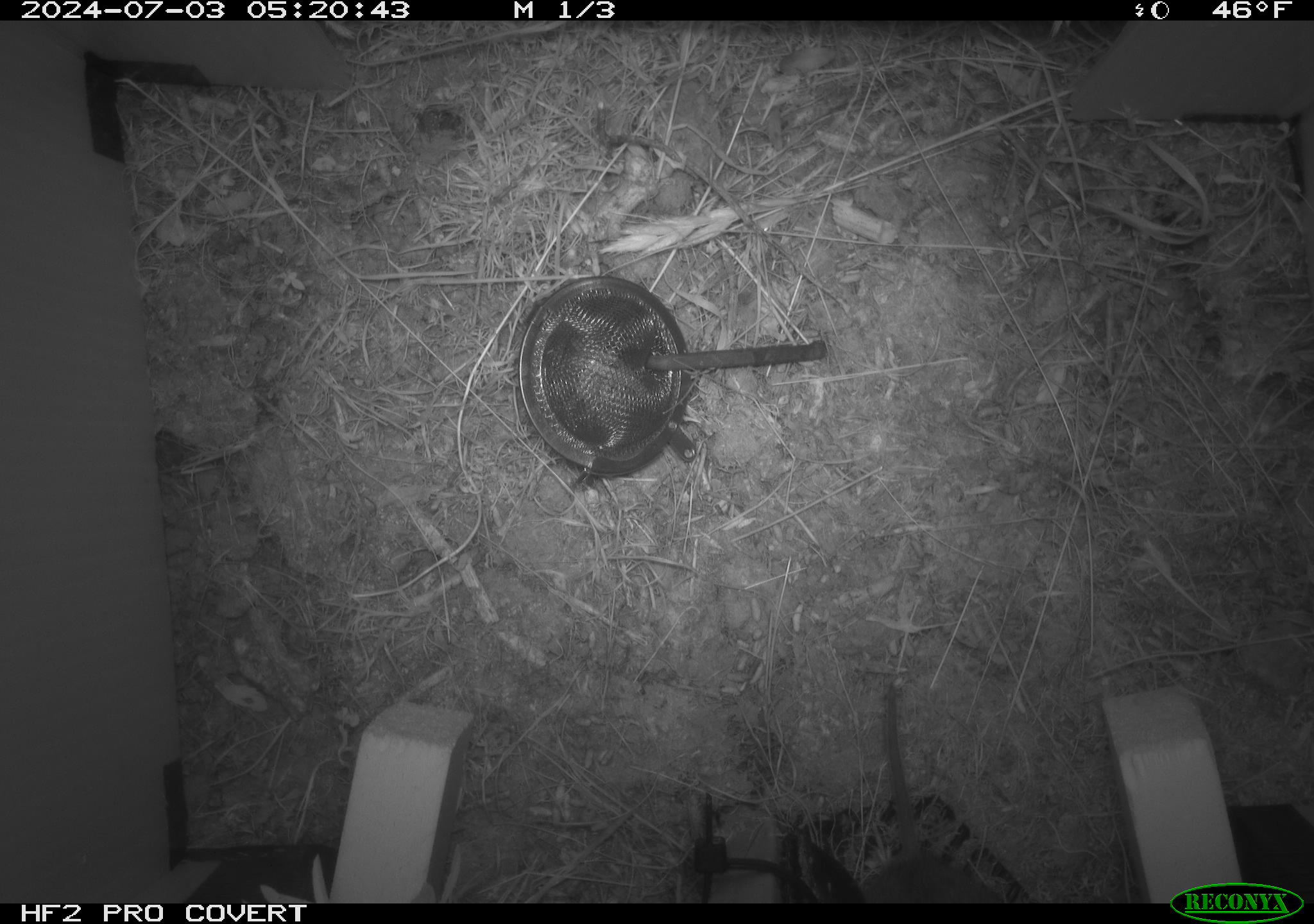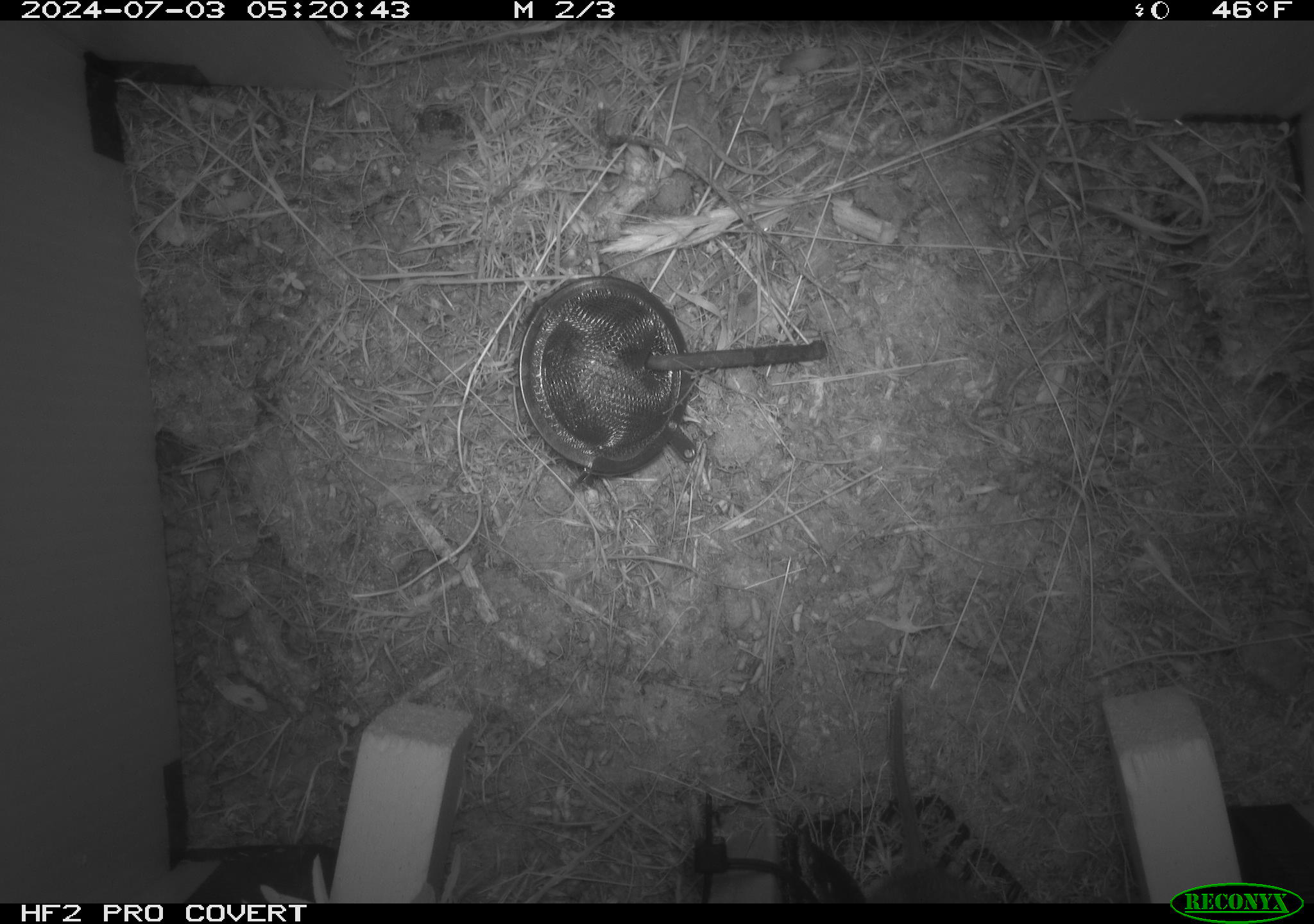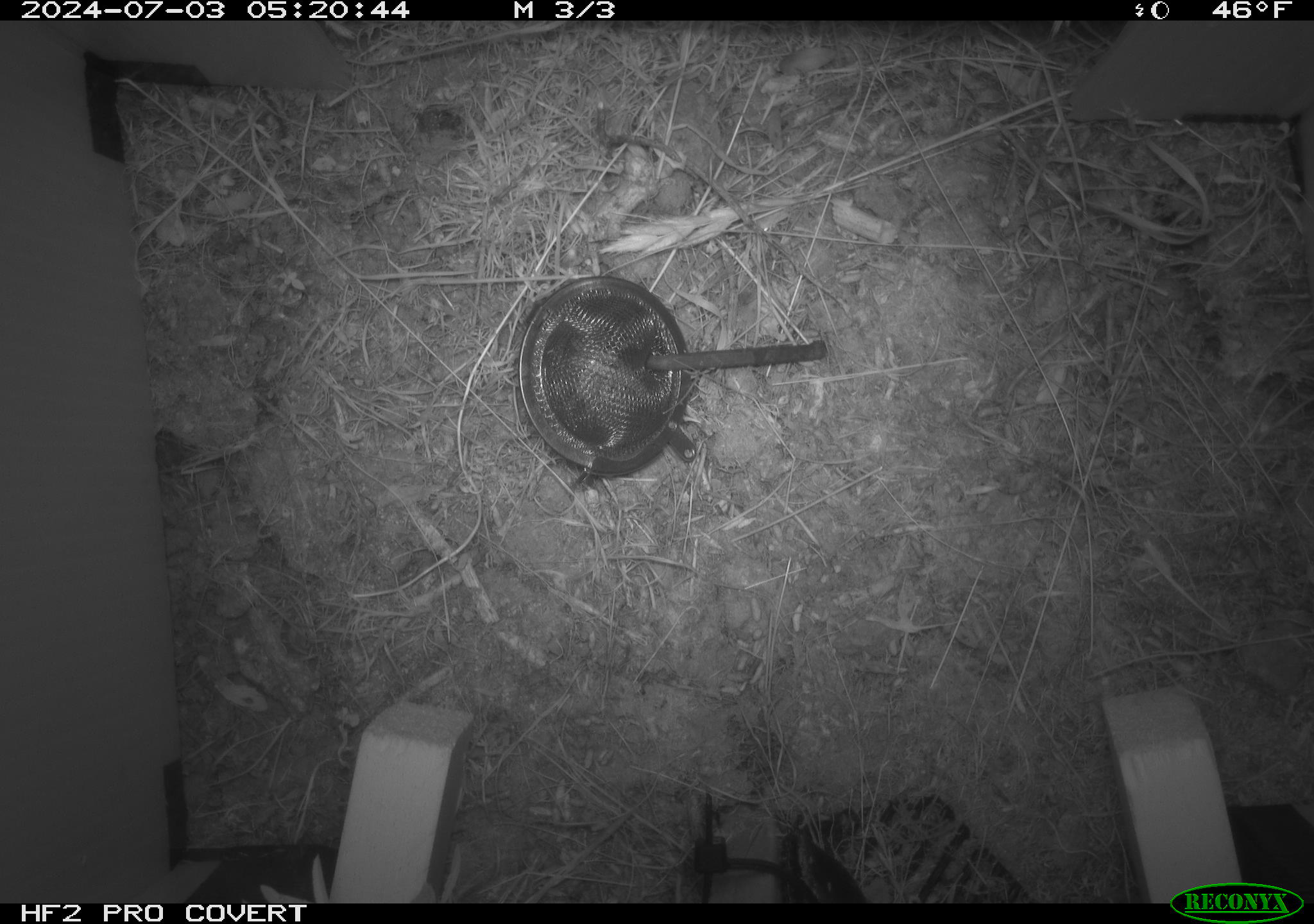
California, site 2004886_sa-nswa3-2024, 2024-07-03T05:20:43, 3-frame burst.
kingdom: Animalia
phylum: Chordata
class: Mammalia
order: Rodentia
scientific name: Rodentia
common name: rodent